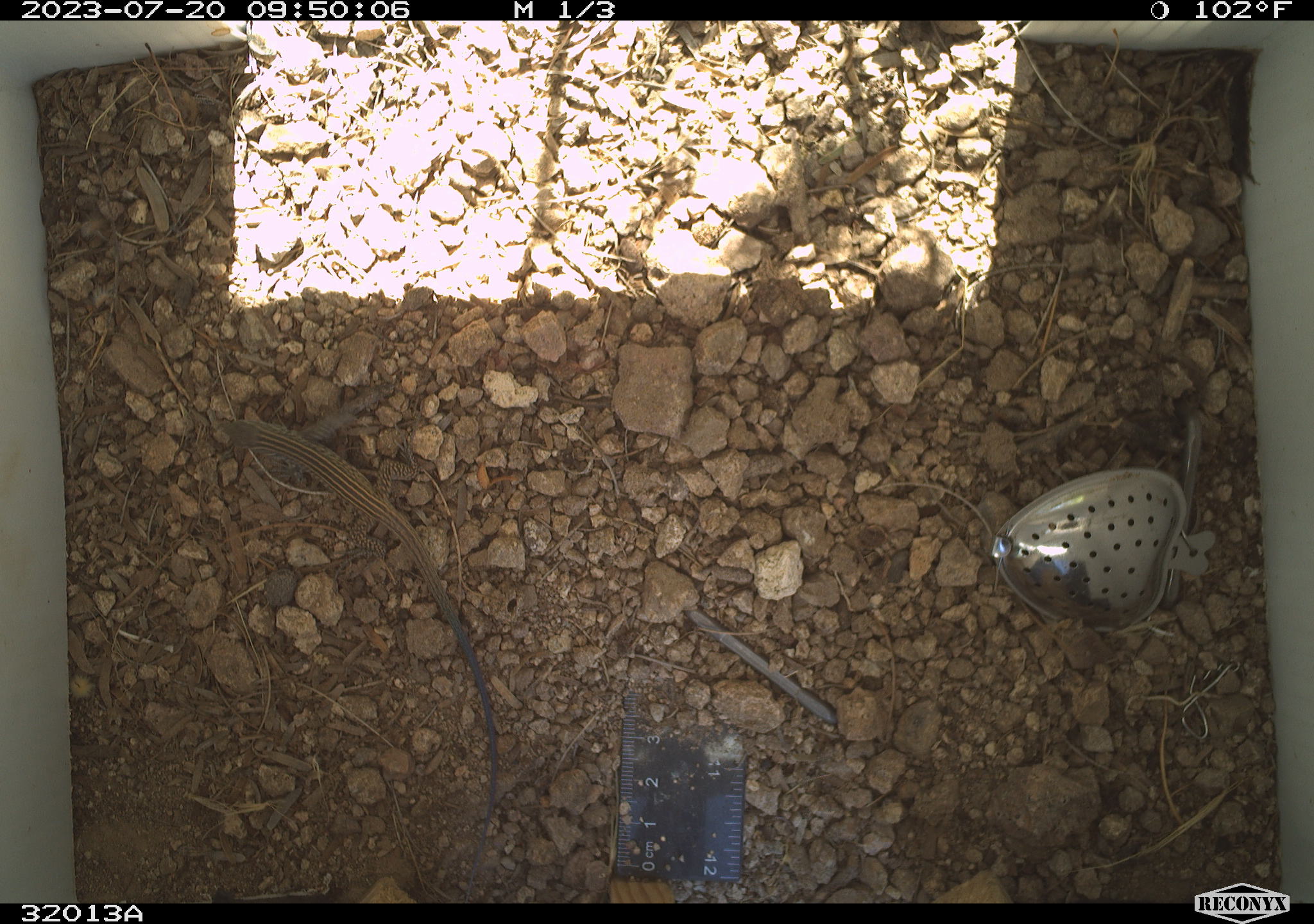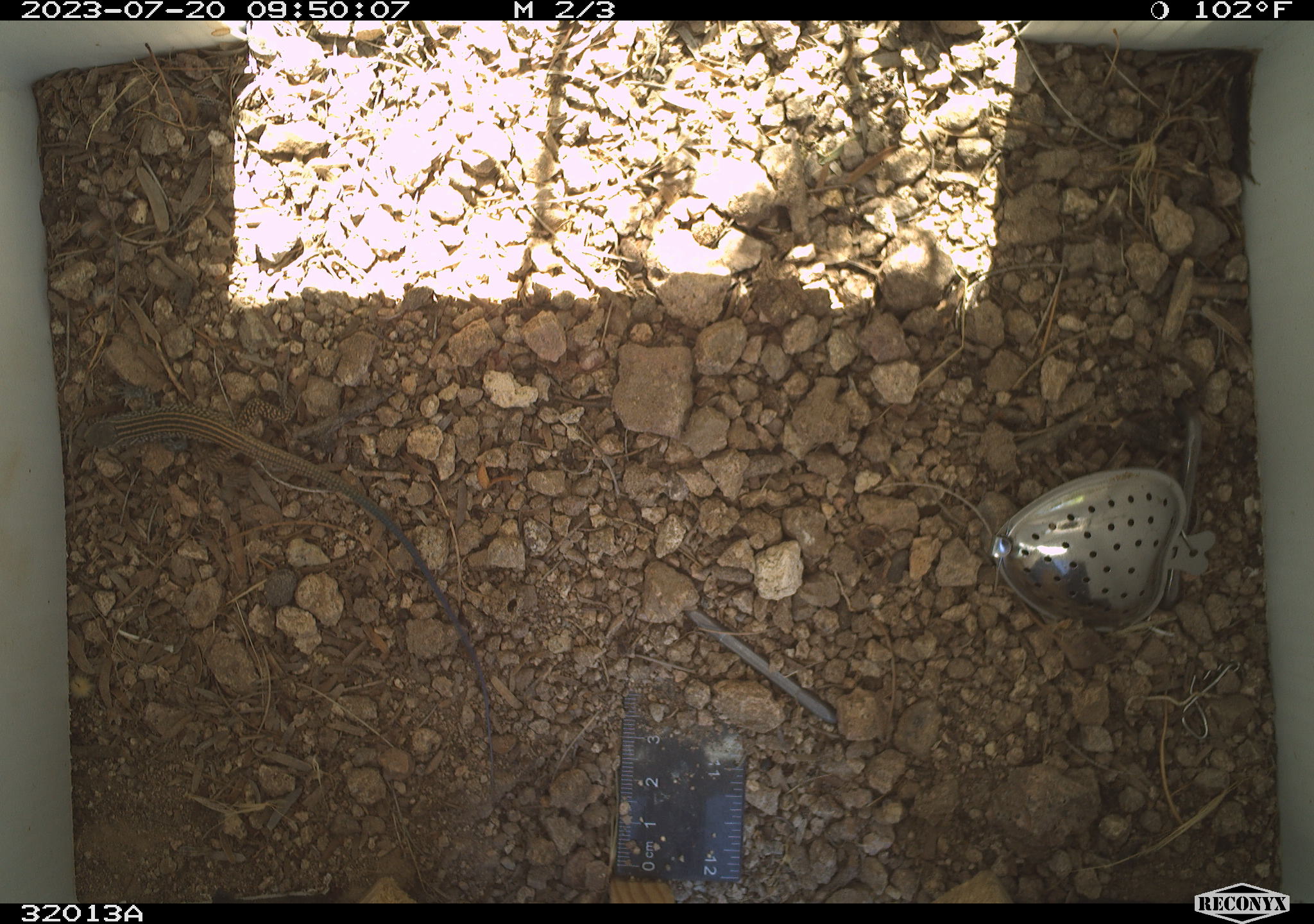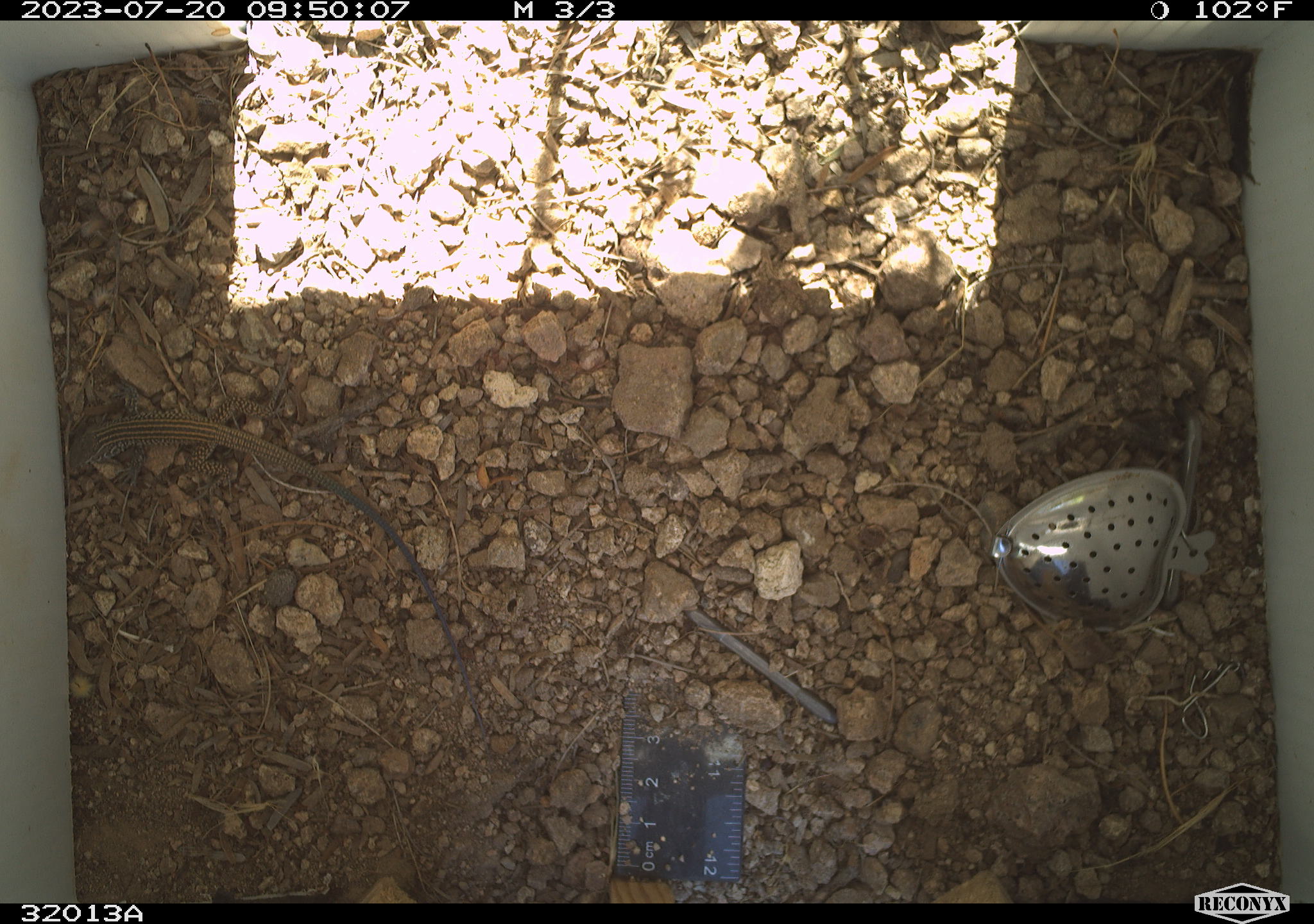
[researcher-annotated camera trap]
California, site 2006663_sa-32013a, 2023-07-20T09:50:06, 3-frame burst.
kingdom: Animalia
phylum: Chordata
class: Reptilia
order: Squamata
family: Teiidae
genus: Aspidoscelis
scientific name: Aspidoscelis tigris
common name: western whiptail